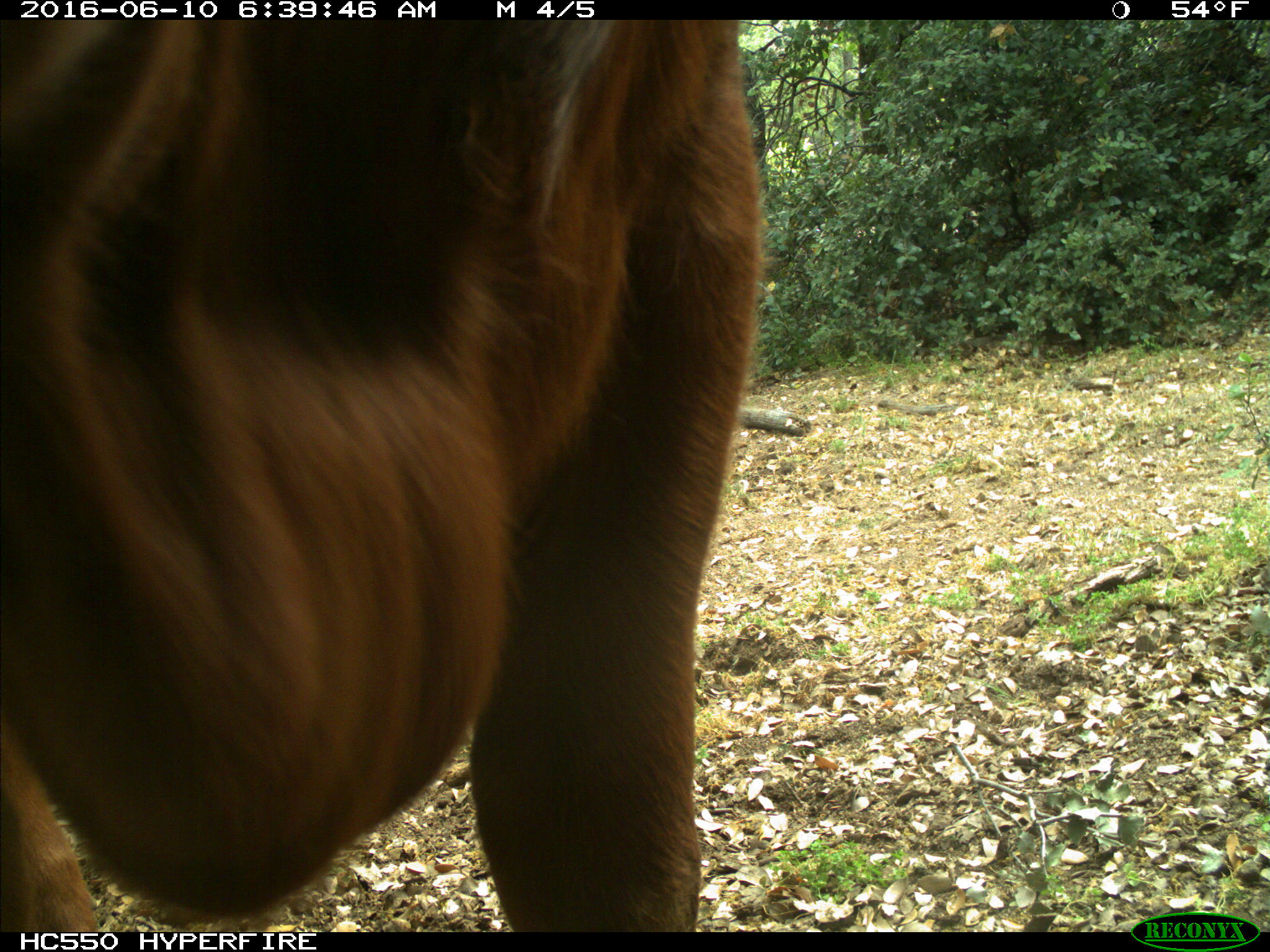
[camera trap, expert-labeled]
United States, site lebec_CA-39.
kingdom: Animalia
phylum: Chordata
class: Mammalia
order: Artiodactyla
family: Bovidae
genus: Bos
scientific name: Bos taurus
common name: domestic cow